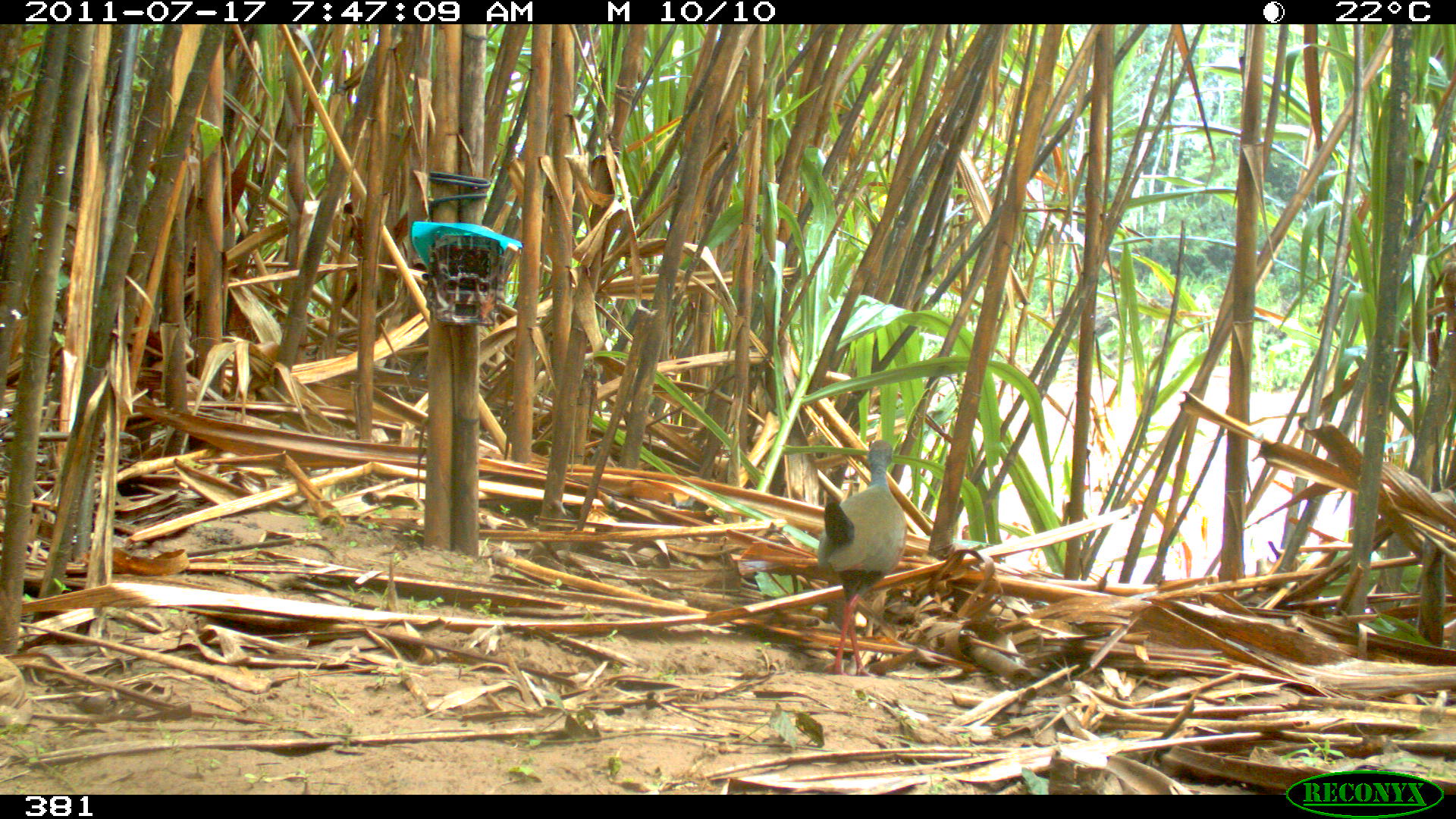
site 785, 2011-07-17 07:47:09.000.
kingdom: Animalia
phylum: Chordata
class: Aves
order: Gruiformes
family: Rallidae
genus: Aramides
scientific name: Aramides cajaneus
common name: gray-cowled wood-rail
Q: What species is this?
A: Aramides cajaneus (gray-cowled wood-rail).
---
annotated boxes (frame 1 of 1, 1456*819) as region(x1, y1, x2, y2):
aramides cajaneus: region(817, 438, 908, 676)